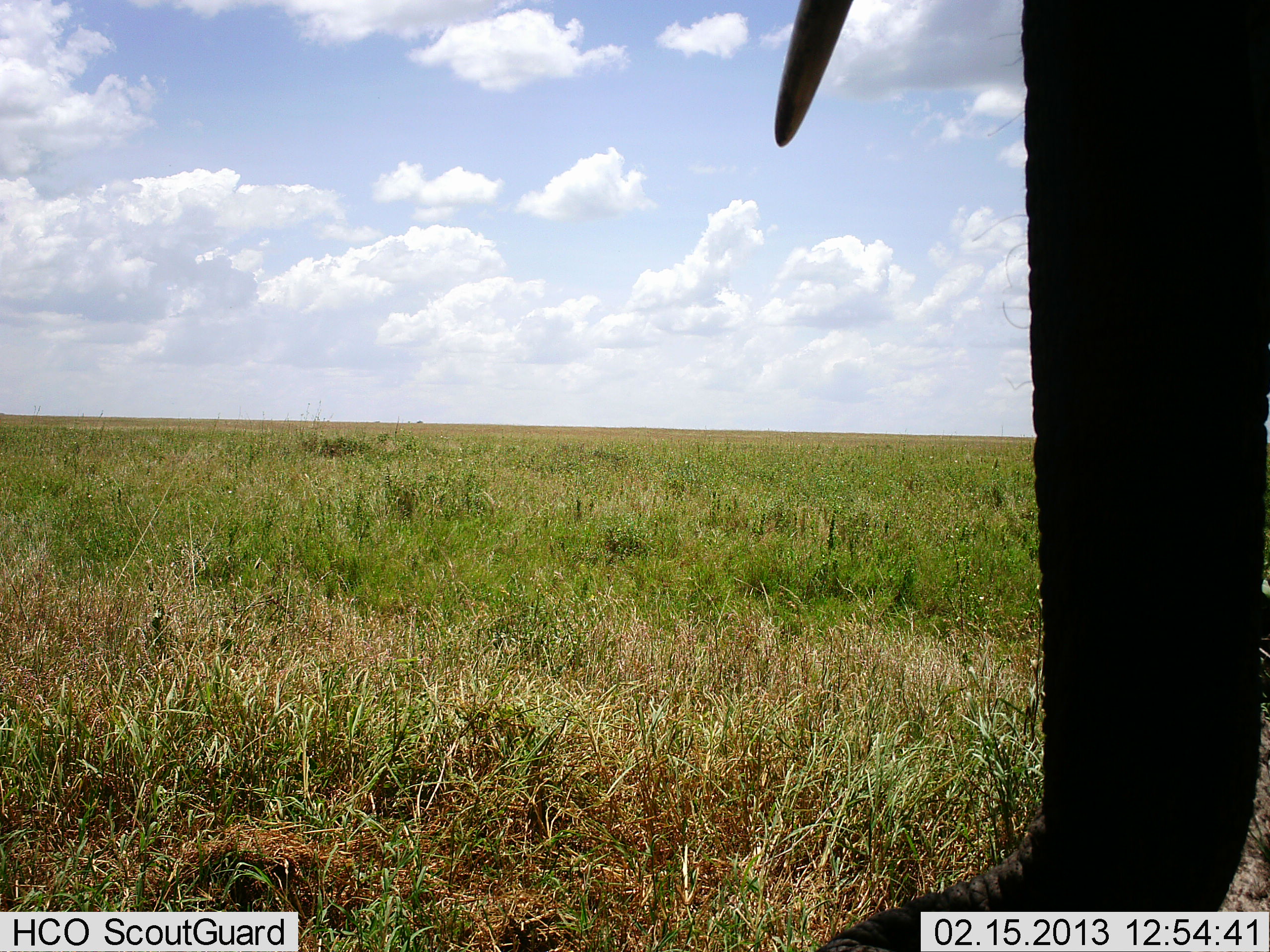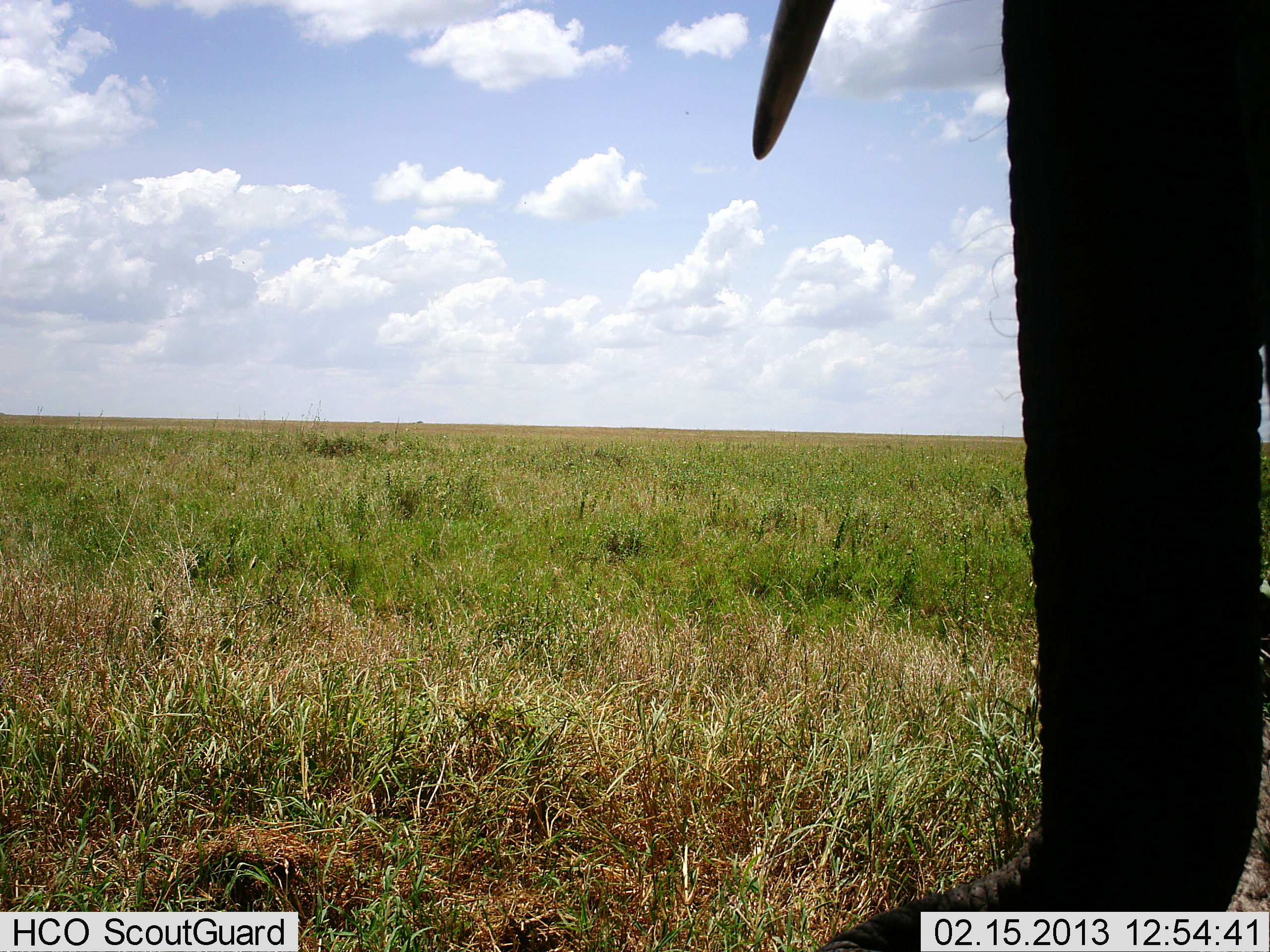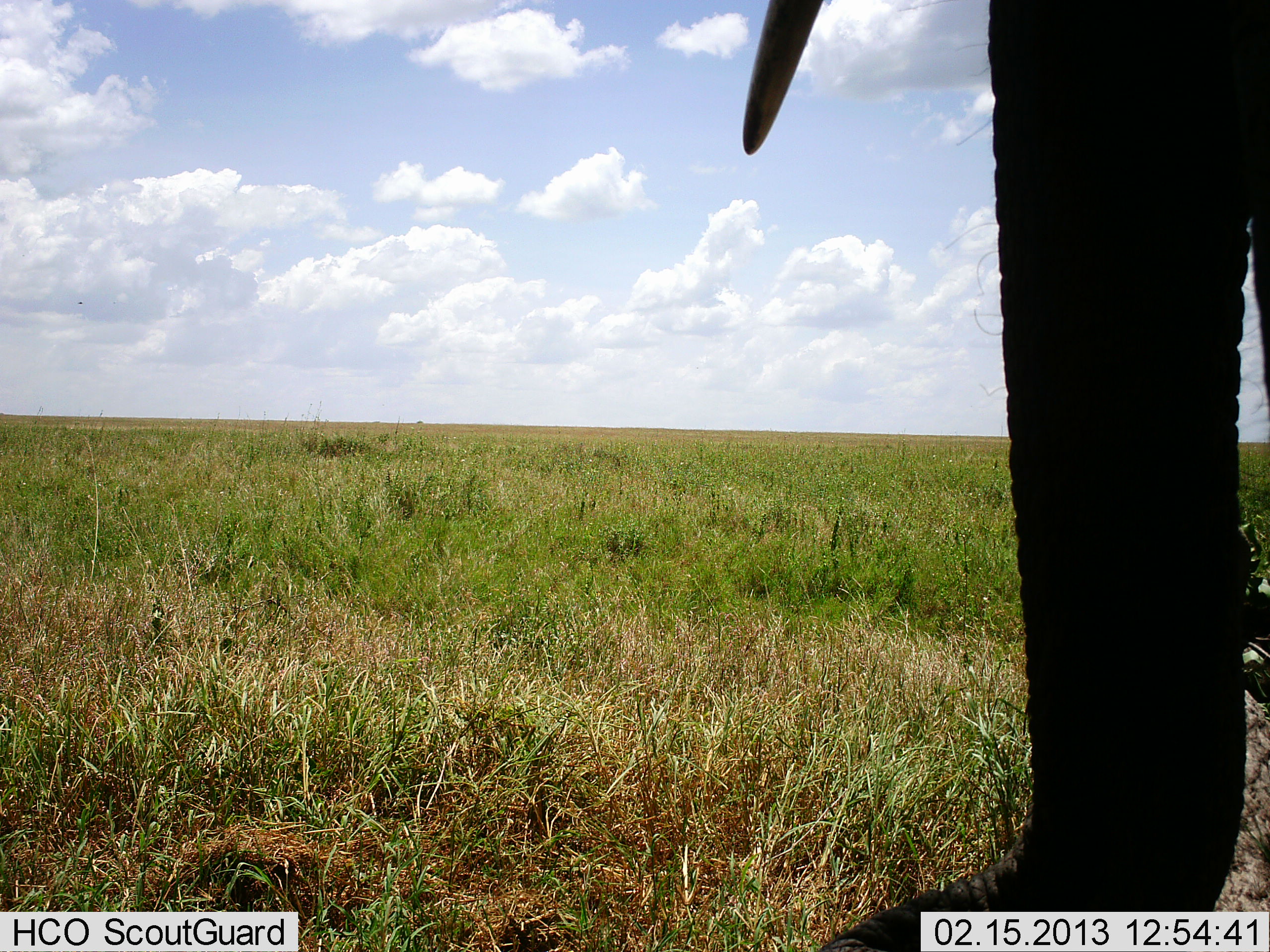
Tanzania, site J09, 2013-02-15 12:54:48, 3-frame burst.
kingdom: Animalia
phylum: Chordata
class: Mammalia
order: Proboscidea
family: Elephantidae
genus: Loxodonta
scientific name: Loxodonta africana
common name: african bush elephant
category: elephant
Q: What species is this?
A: Elephant (african bush elephant) (Loxodonta africana).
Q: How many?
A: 1.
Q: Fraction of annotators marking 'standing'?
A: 97%.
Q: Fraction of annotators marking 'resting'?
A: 3%.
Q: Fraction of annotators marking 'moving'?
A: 0%.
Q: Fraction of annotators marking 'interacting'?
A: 3%.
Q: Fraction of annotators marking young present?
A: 0%.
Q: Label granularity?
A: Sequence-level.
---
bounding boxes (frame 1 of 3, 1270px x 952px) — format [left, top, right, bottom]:
animal: [774, 0, 1270, 952]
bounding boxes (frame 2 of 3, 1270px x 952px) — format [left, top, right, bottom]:
animal: [753, 0, 1270, 952]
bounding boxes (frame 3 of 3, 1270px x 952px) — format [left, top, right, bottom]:
animal: [743, 0, 1270, 952]